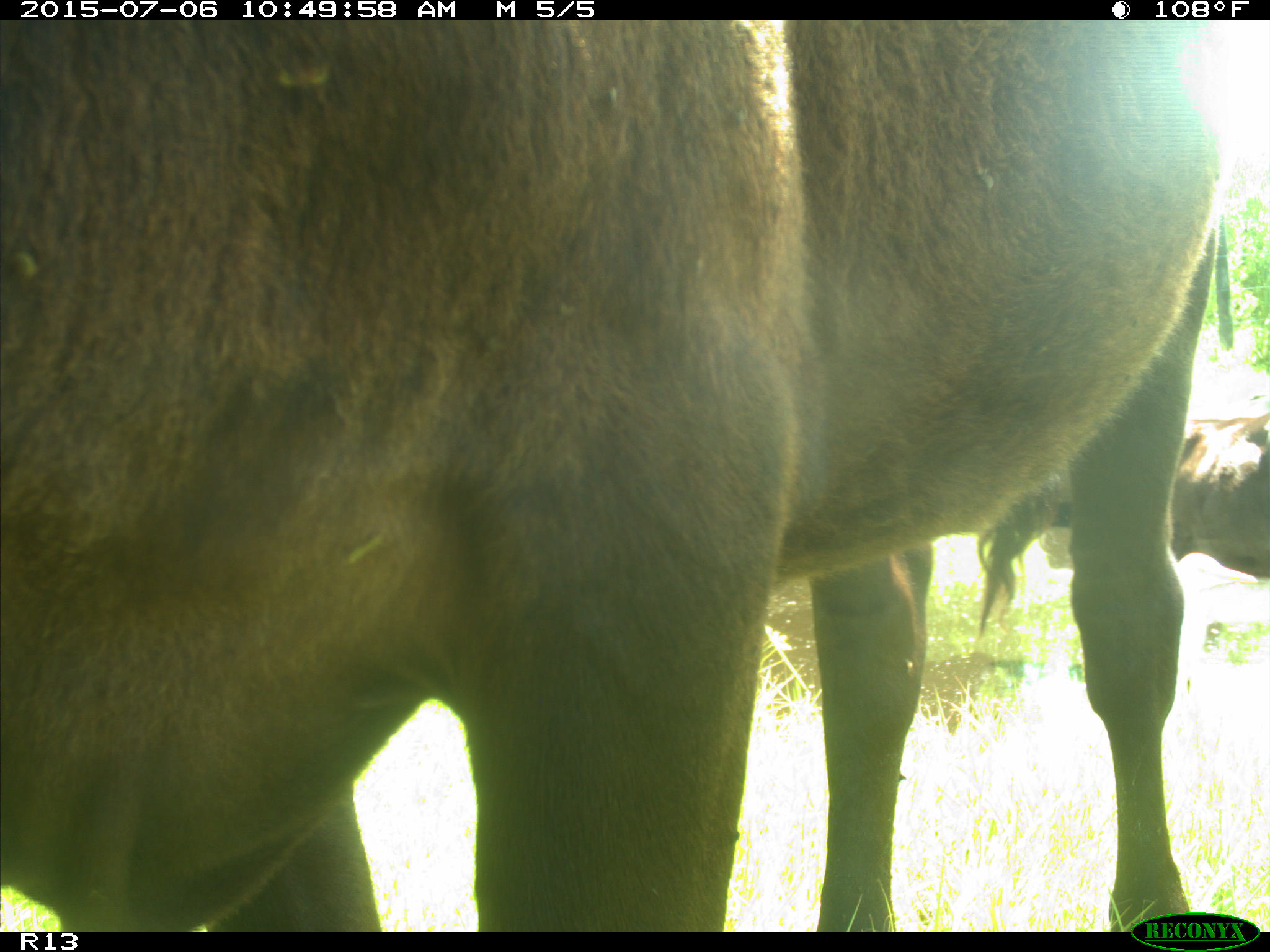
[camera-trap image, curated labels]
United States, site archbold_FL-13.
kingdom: Animalia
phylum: Chordata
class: Mammalia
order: Artiodactyla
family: Bovidae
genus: Bos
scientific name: Bos taurus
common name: domestic cow